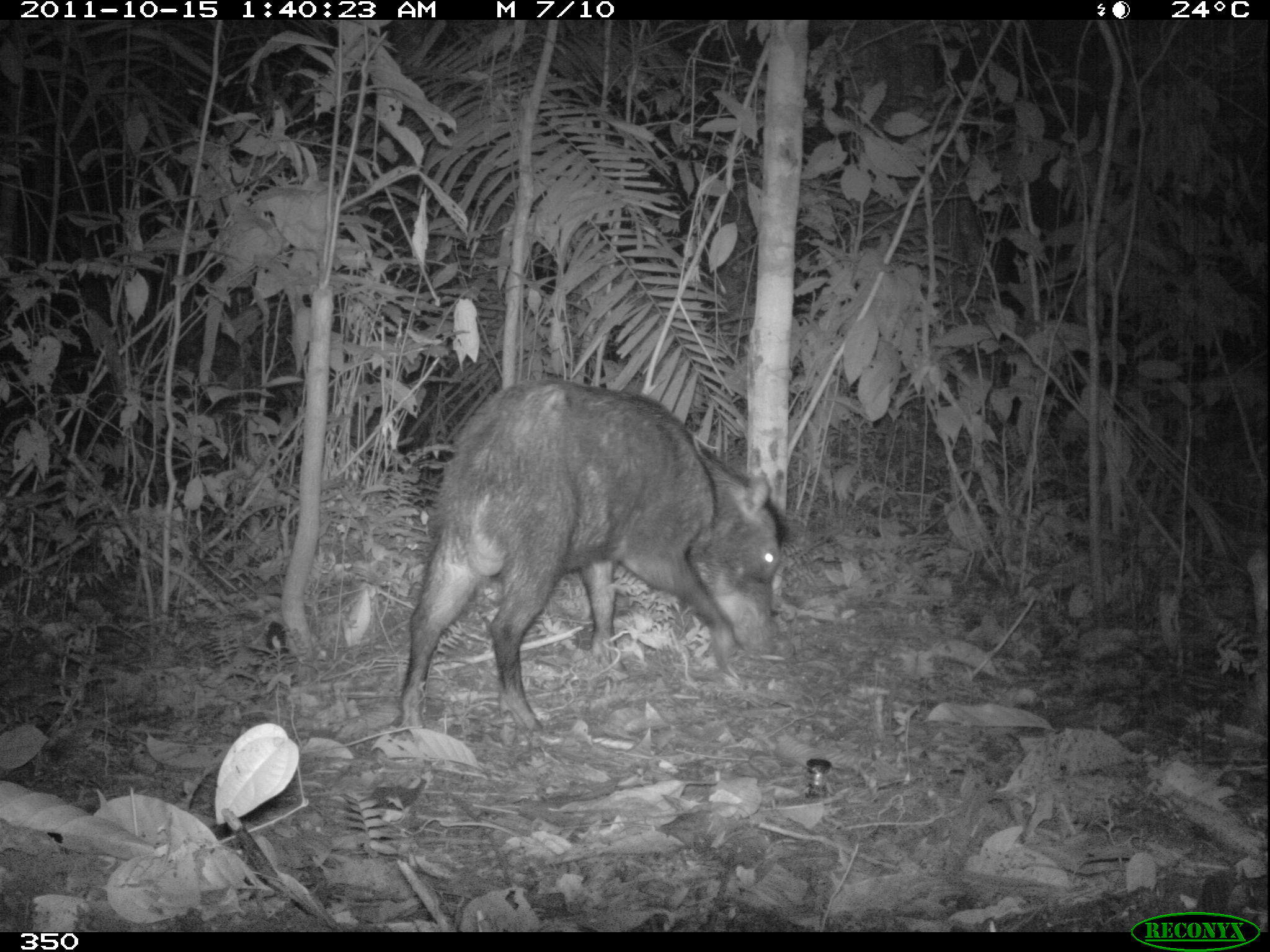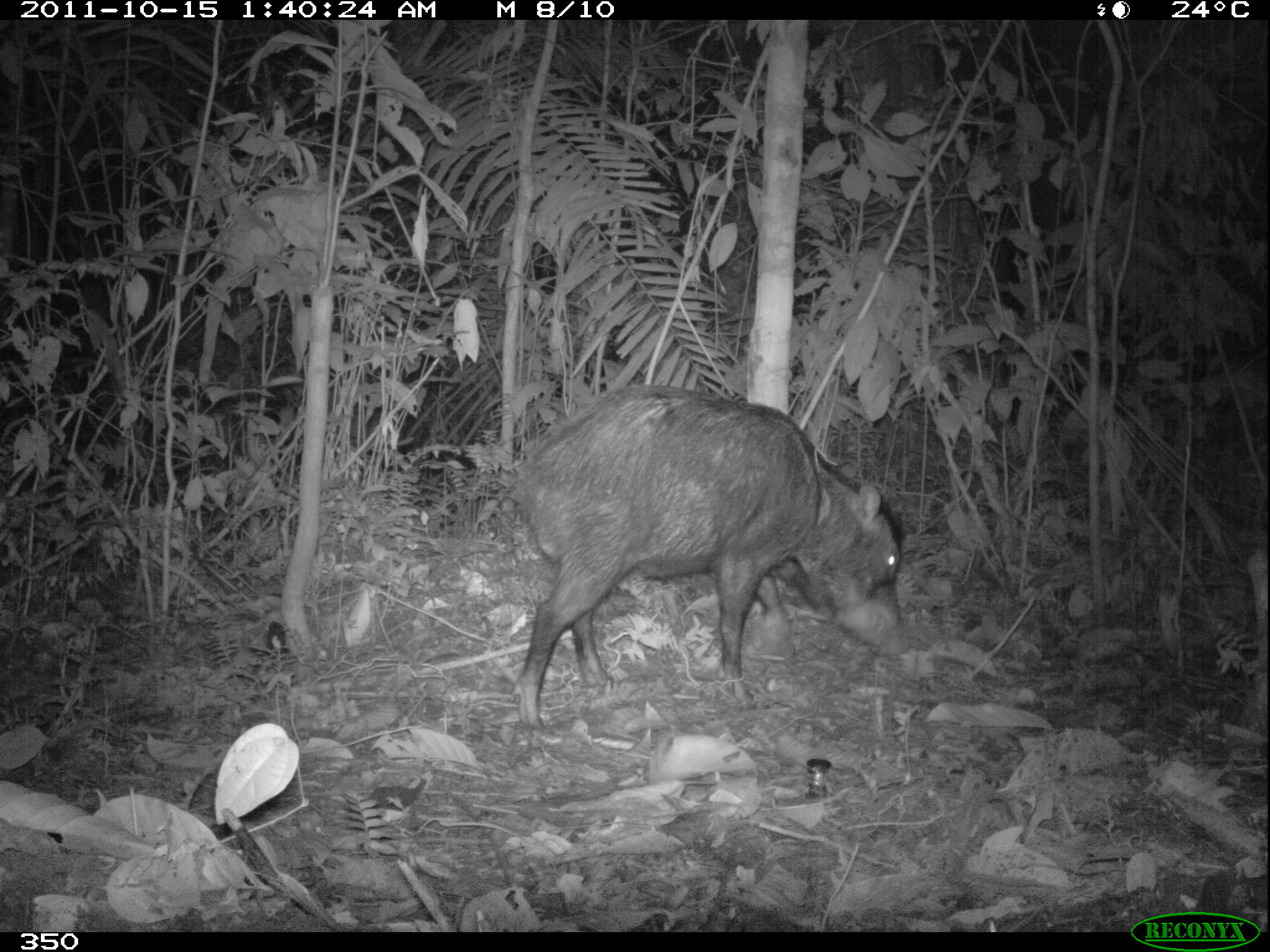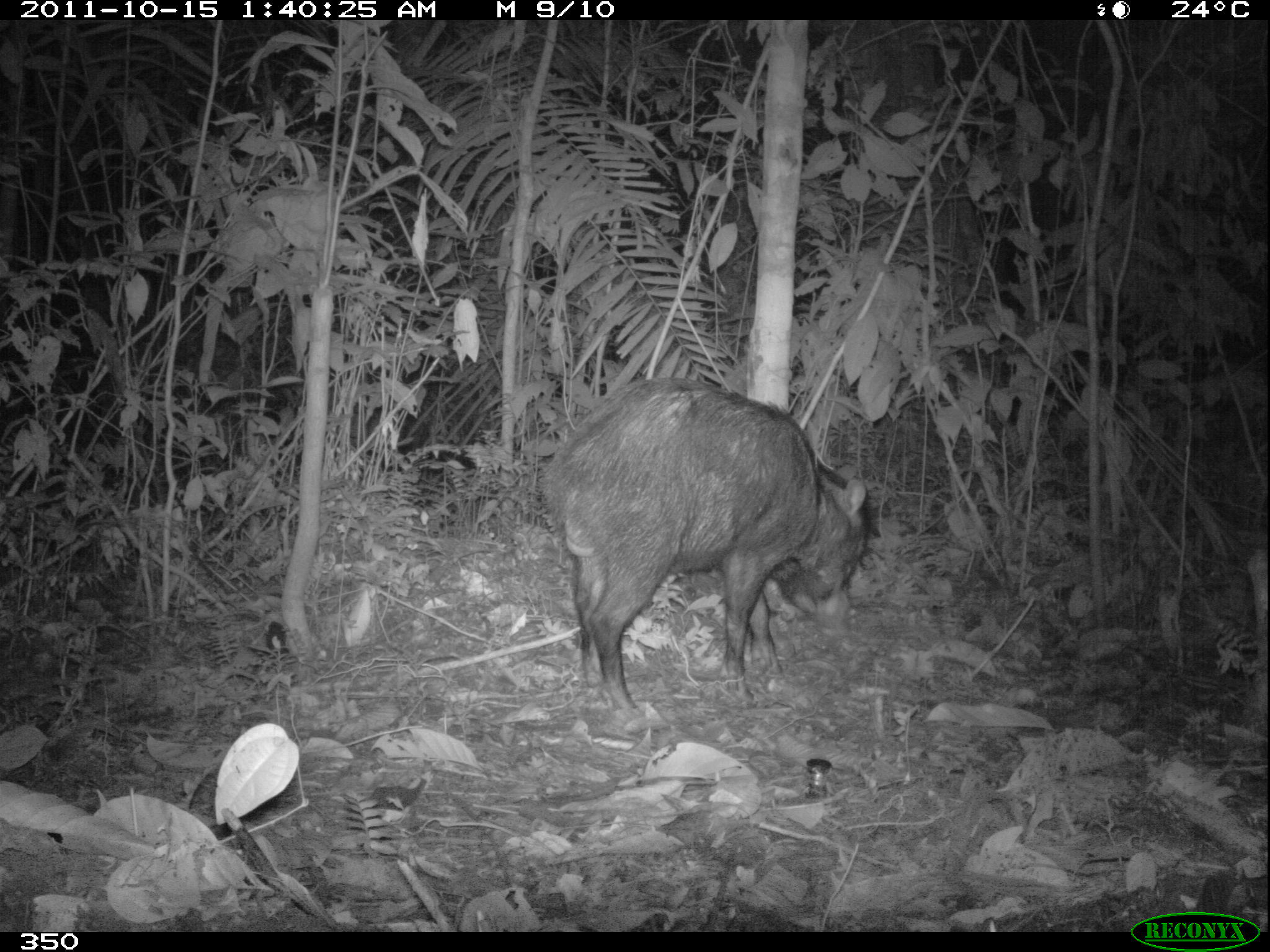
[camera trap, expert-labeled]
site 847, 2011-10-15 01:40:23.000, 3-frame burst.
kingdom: Animalia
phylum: Chordata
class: Mammalia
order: Artiodactyla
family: Tayassuidae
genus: Tayassu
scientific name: Tayassu pecari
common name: white-lipped peccary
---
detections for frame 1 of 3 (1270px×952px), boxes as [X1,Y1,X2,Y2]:
tayassu pecari: [396,377,789,731]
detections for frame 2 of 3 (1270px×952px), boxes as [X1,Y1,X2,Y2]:
tayassu pecari: [504,383,910,730]